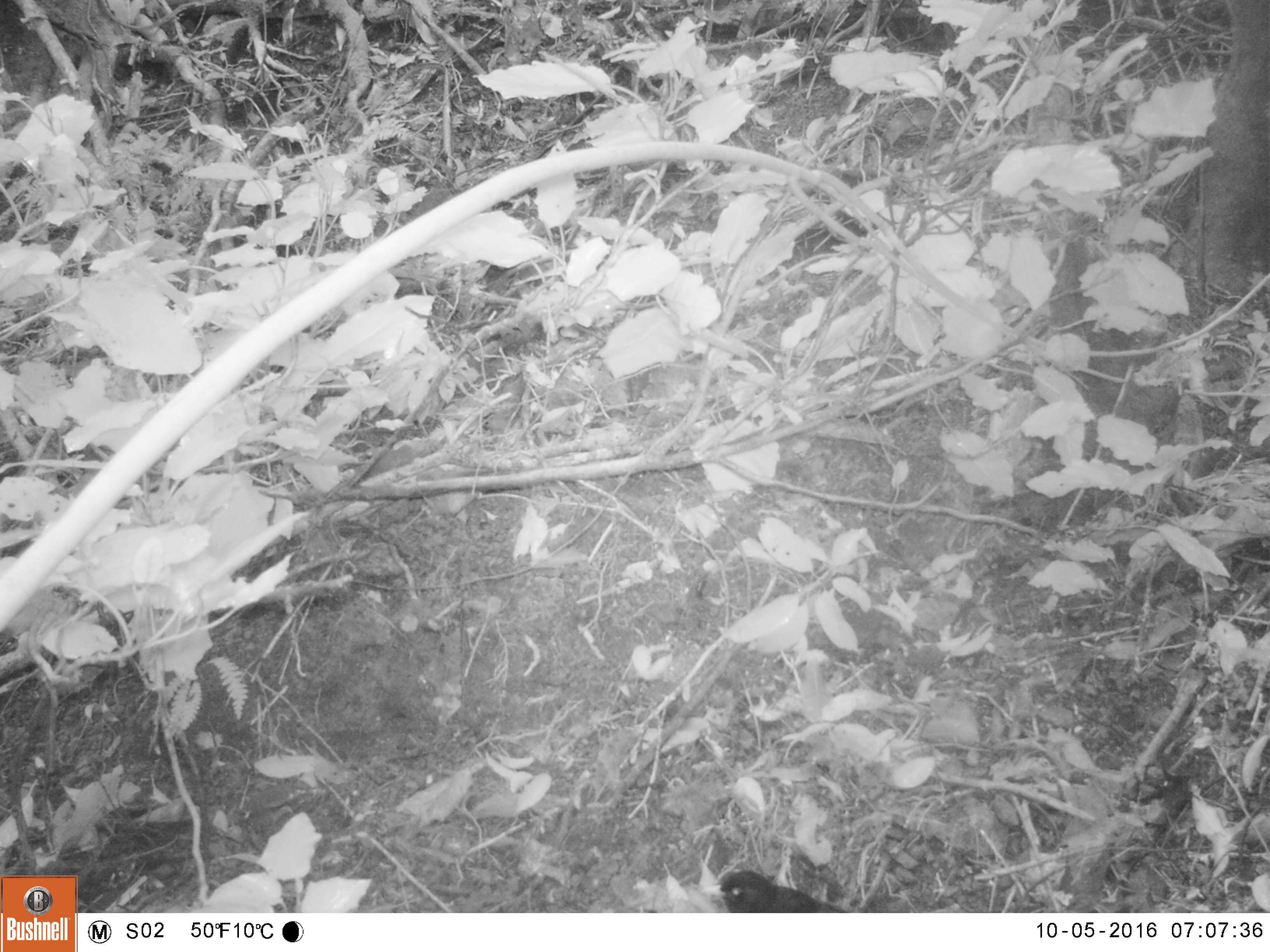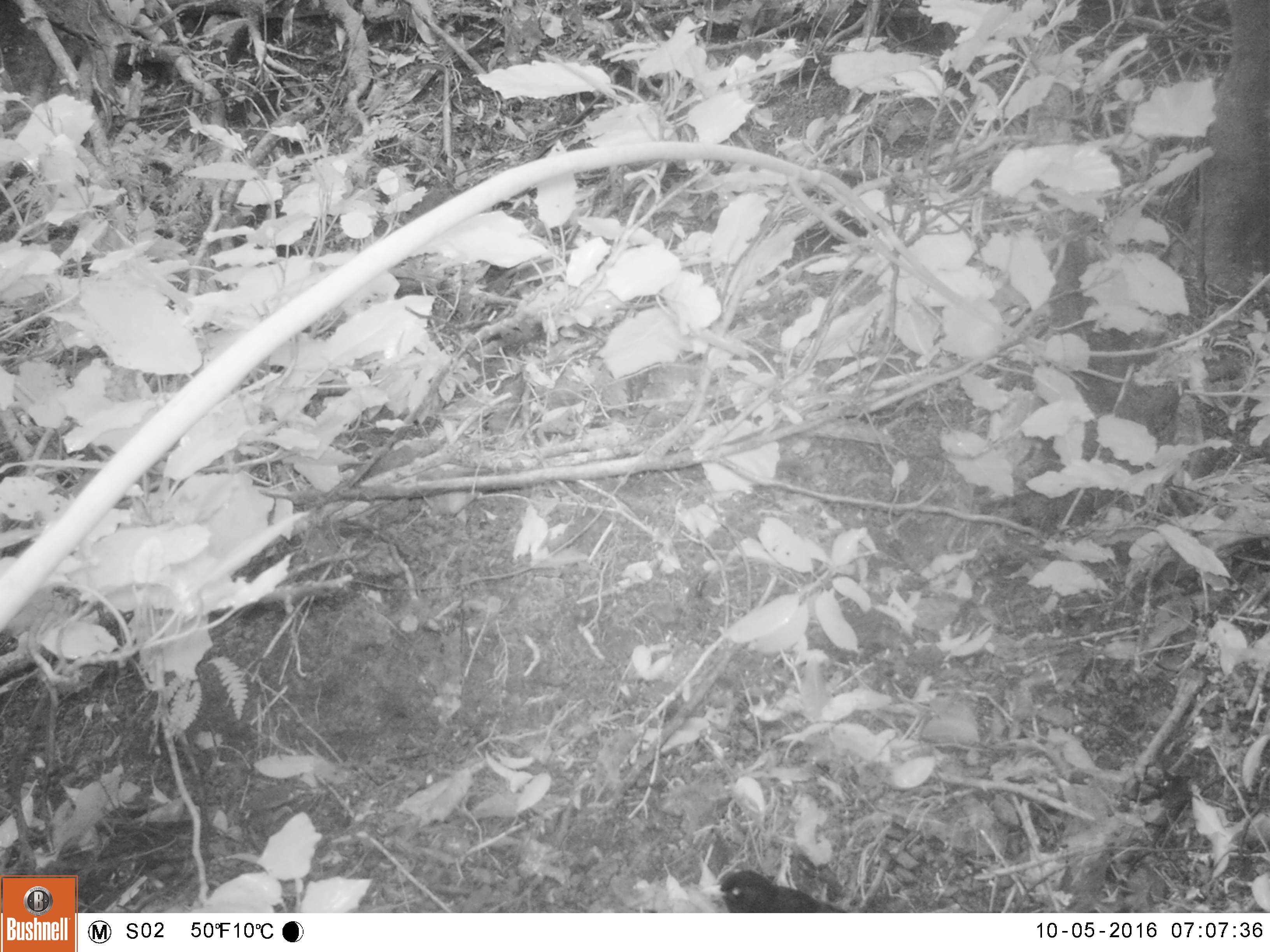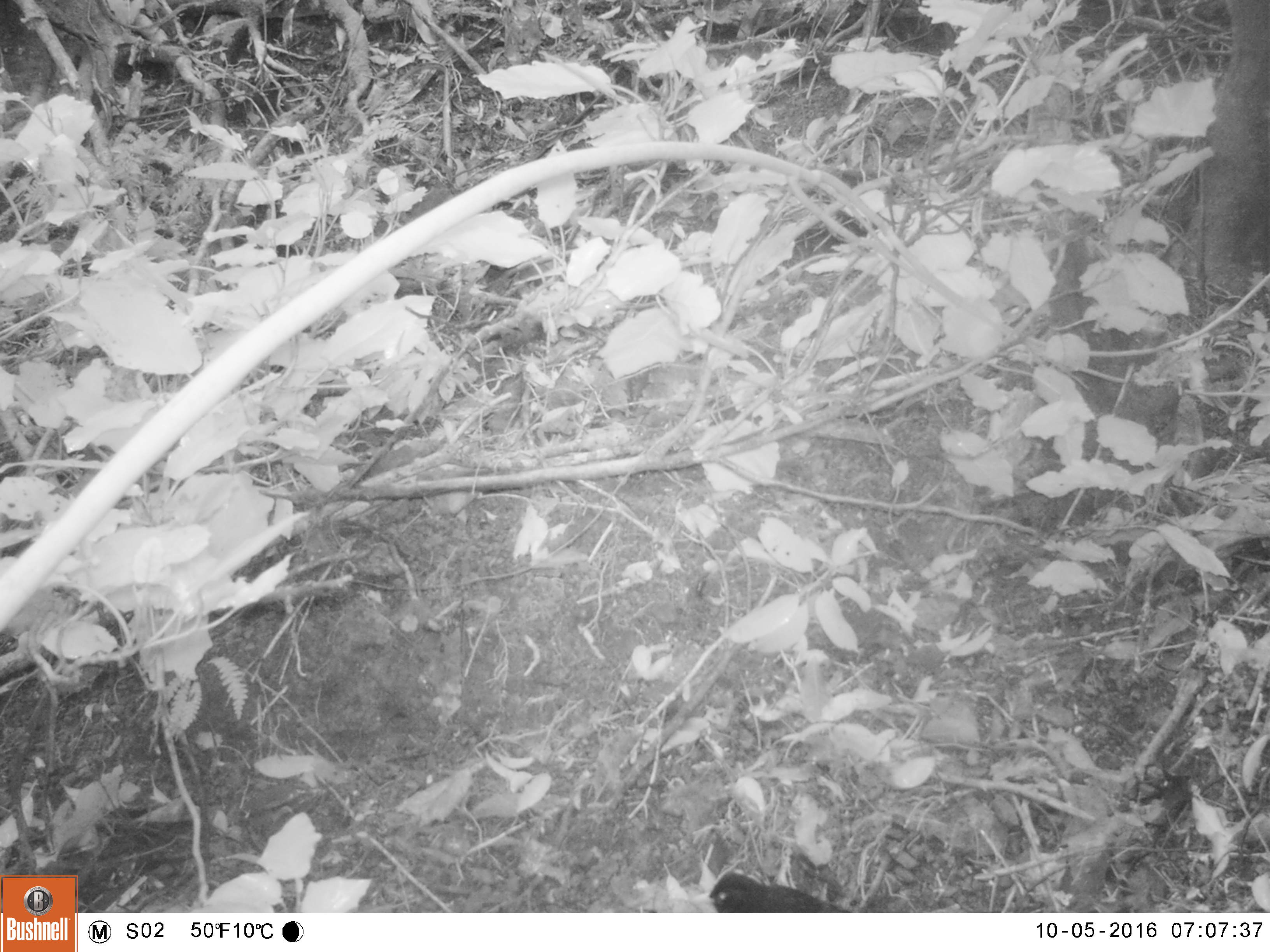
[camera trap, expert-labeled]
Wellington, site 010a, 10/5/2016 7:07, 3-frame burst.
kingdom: Animalia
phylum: Chordata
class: Aves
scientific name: Aves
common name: bird